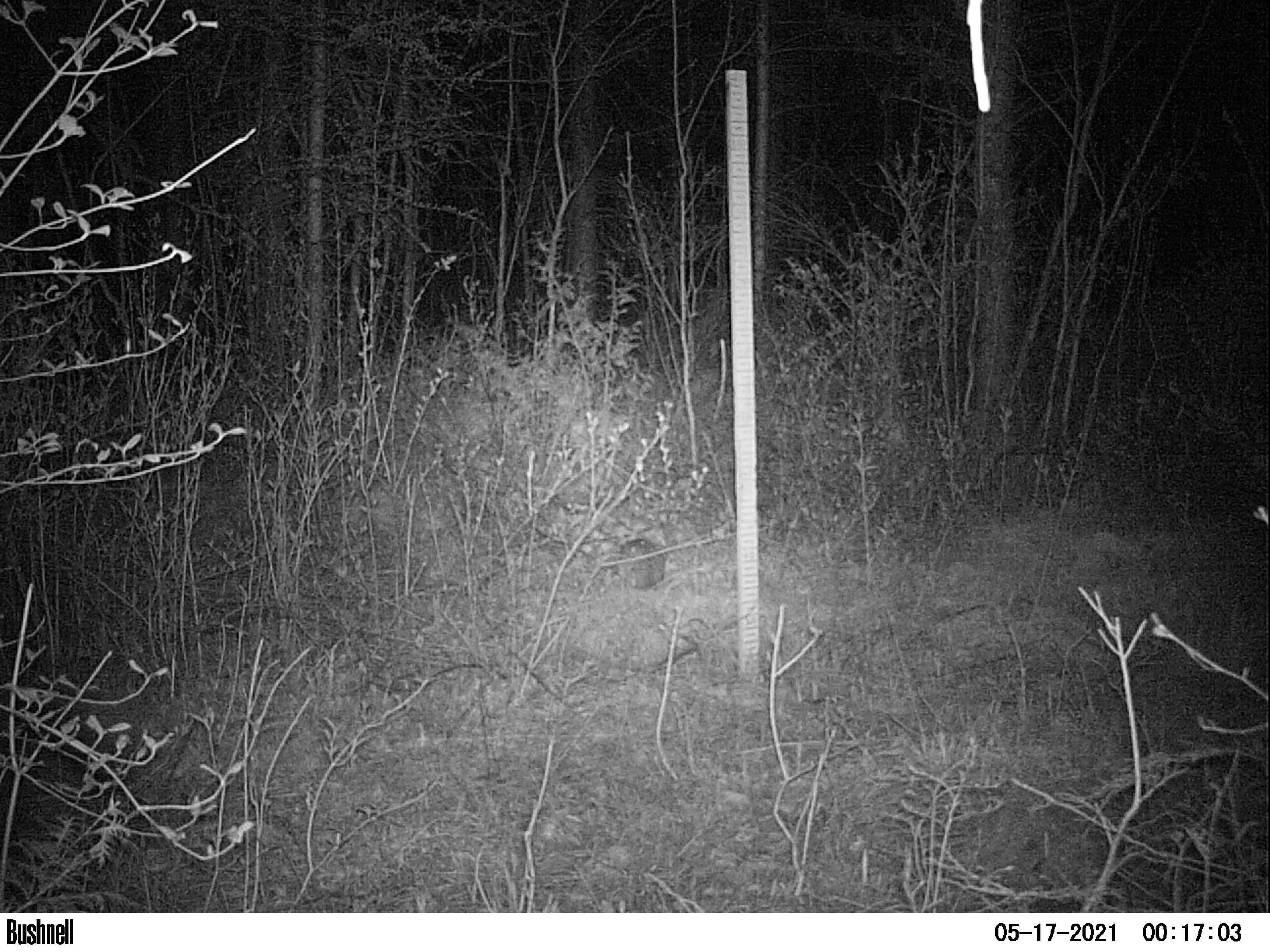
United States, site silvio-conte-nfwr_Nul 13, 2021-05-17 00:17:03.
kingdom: Animalia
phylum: Chordata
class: Mammalia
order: Lagomorpha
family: Leporidae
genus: Lepus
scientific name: Lepus americanus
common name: snowshoe hare